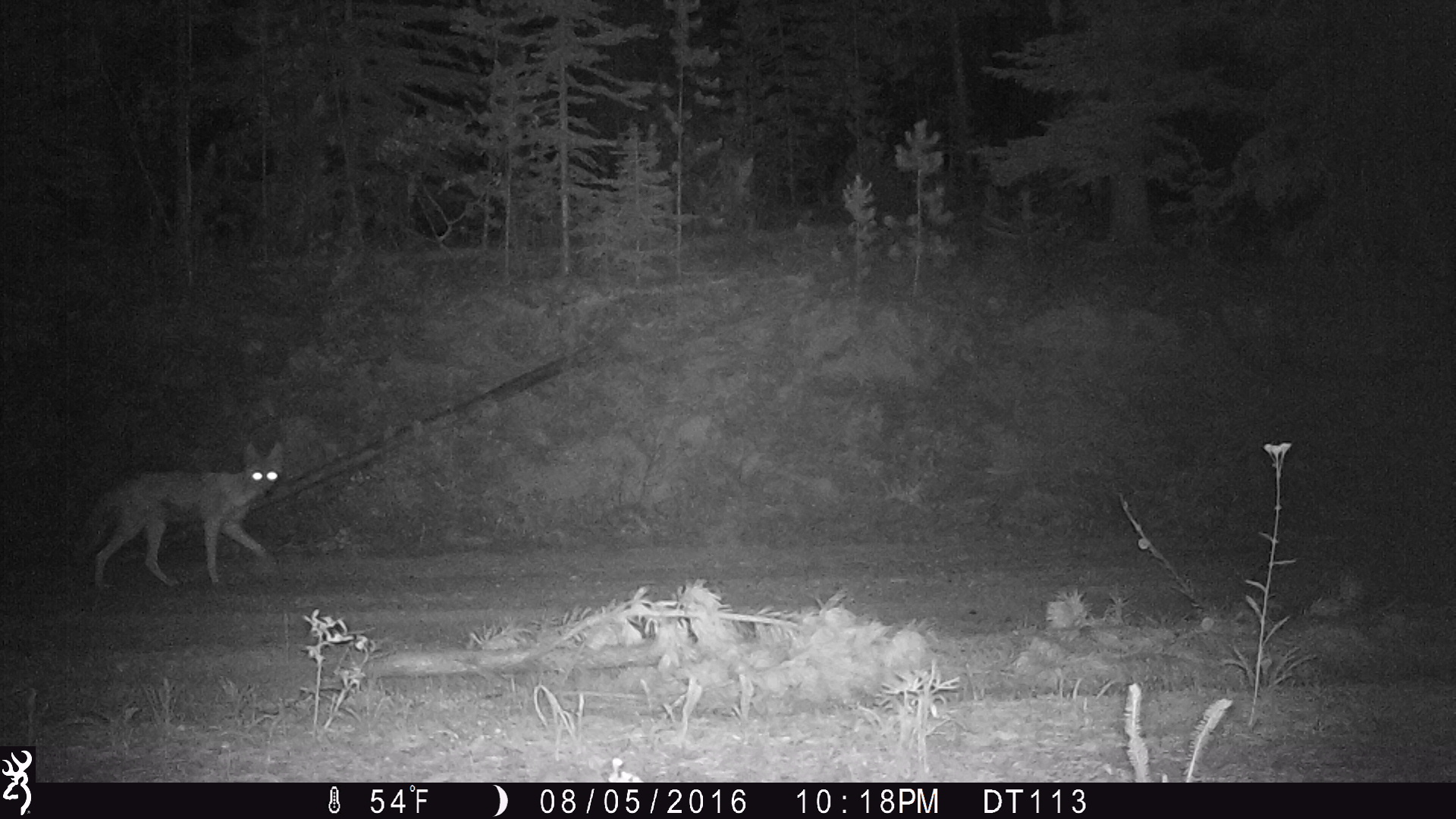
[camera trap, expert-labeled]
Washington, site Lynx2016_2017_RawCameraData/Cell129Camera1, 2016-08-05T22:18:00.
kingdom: Animalia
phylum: Chordata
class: Mammalia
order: Carnivora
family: Canidae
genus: Canis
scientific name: Canis latrans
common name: coyote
Canis latrans (coyote). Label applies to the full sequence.